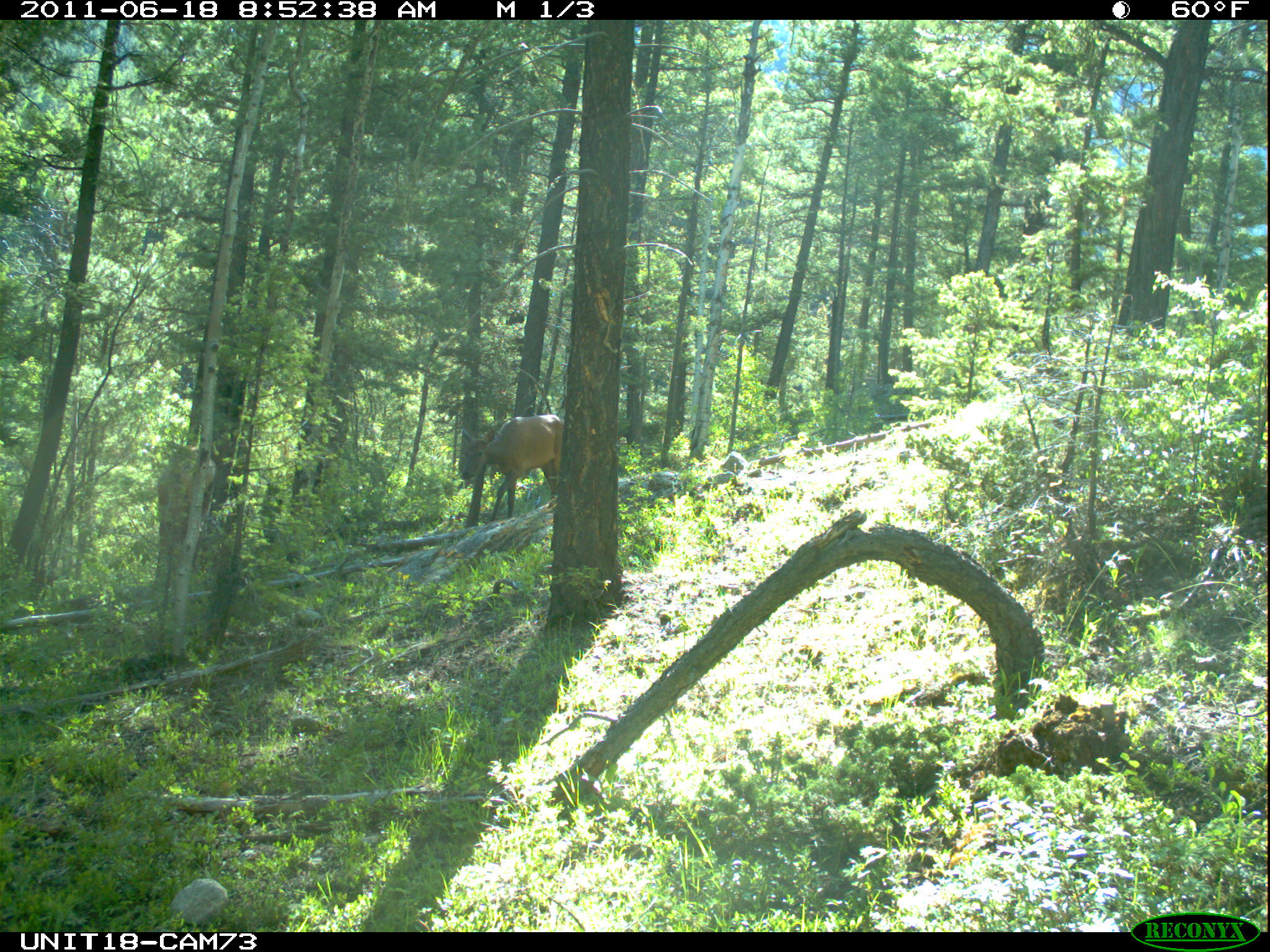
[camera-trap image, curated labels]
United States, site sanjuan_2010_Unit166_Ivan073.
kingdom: Animalia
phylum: Chordata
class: Mammalia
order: Artiodactyla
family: Cervidae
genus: Cervus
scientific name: Cervus elaphus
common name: red deer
Cervus elaphus (red deer).